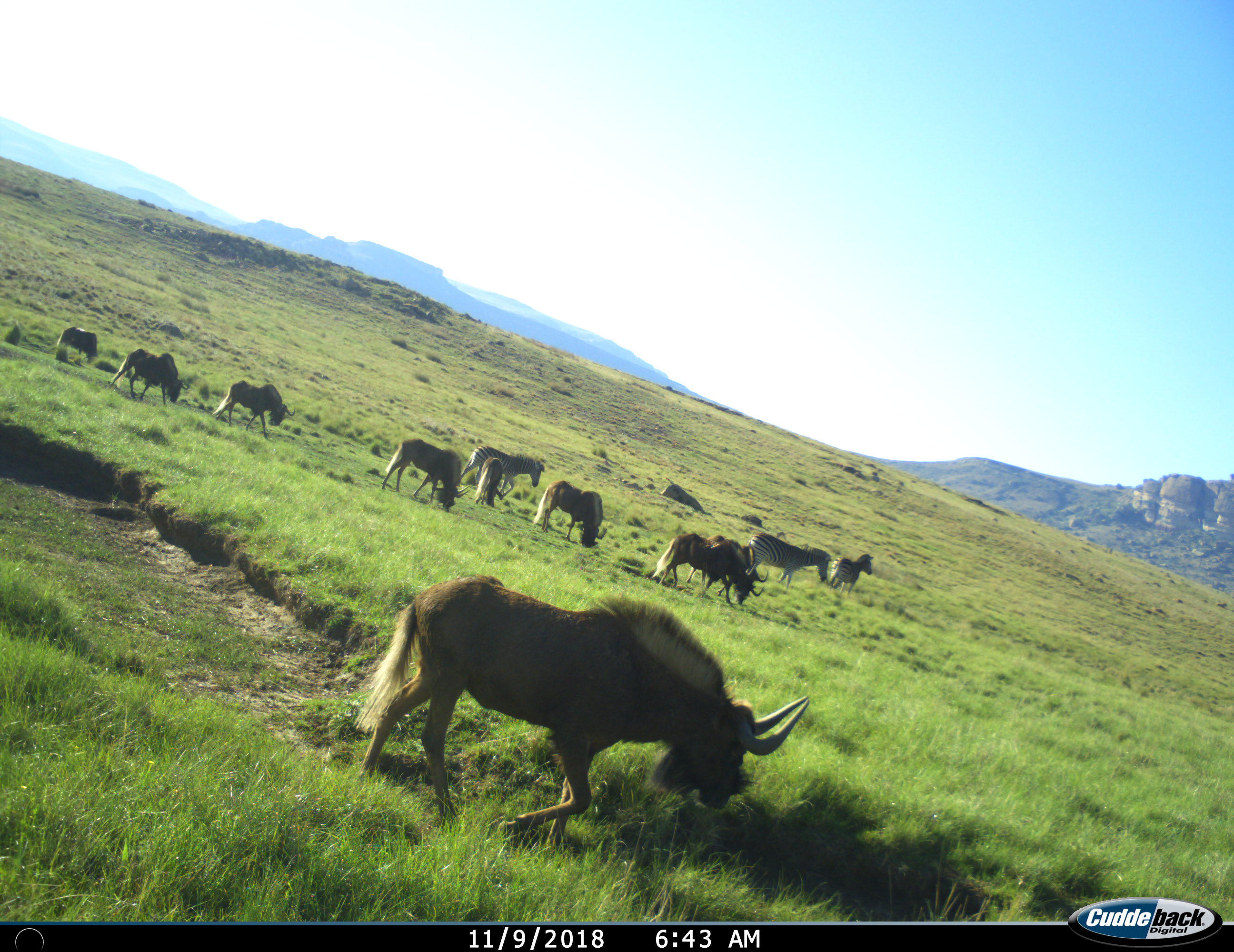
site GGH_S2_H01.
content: unidentified animal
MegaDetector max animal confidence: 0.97